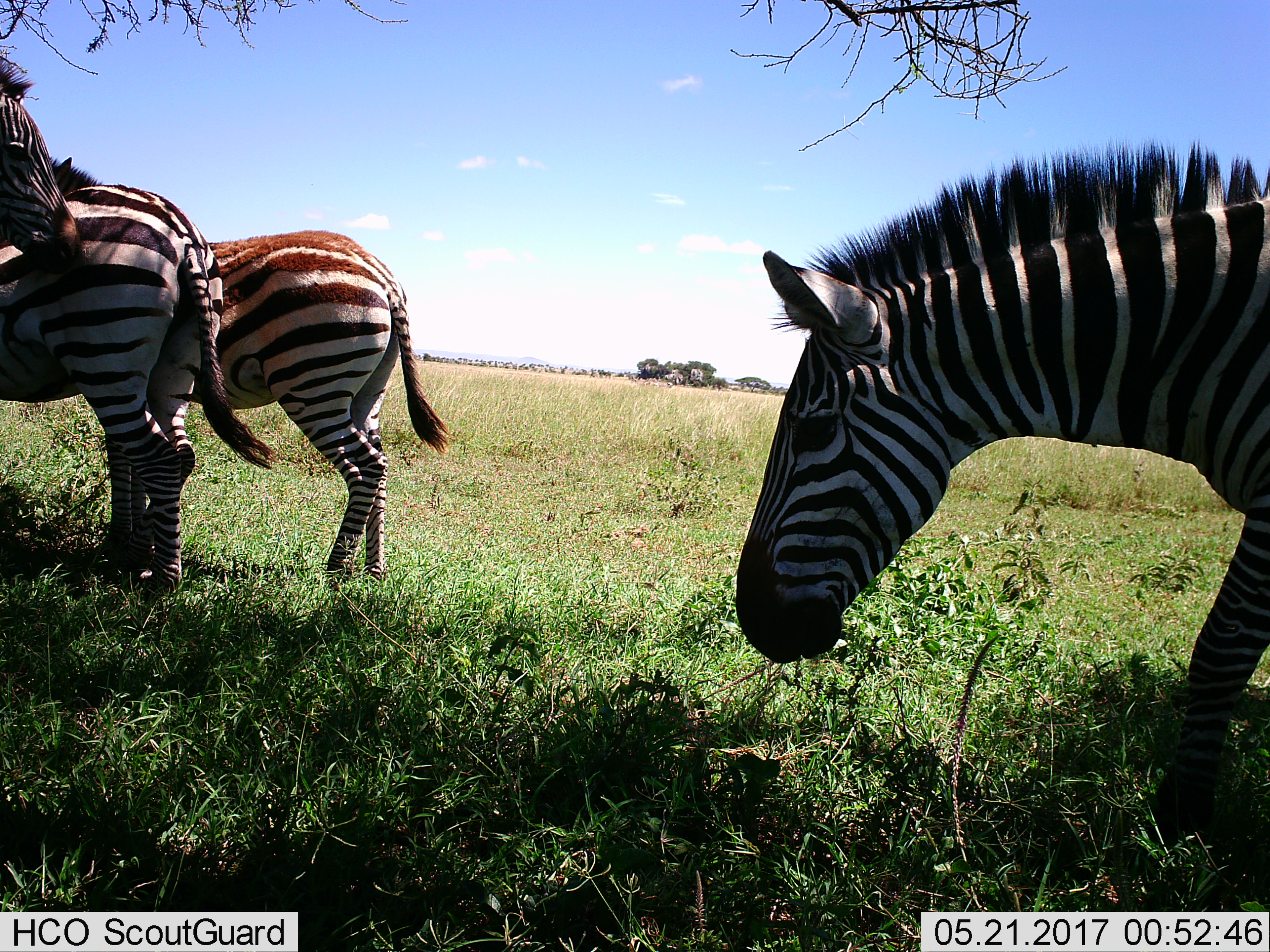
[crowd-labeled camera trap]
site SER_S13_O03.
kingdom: Animalia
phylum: Chordata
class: Mammalia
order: Perissodactyla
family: Equidae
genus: Equus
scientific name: Equus quagga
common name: plains zebra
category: zebraplains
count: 4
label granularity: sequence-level